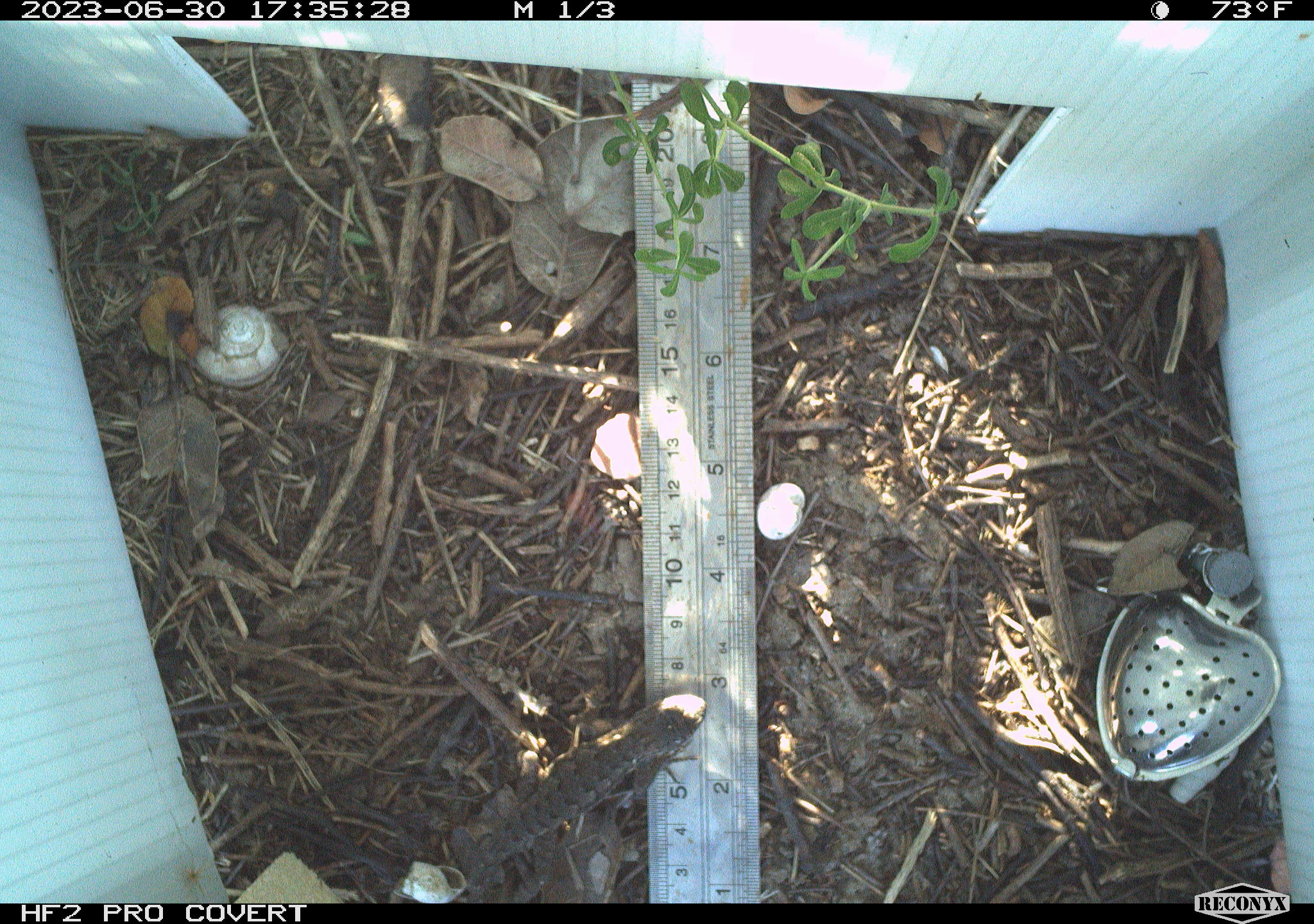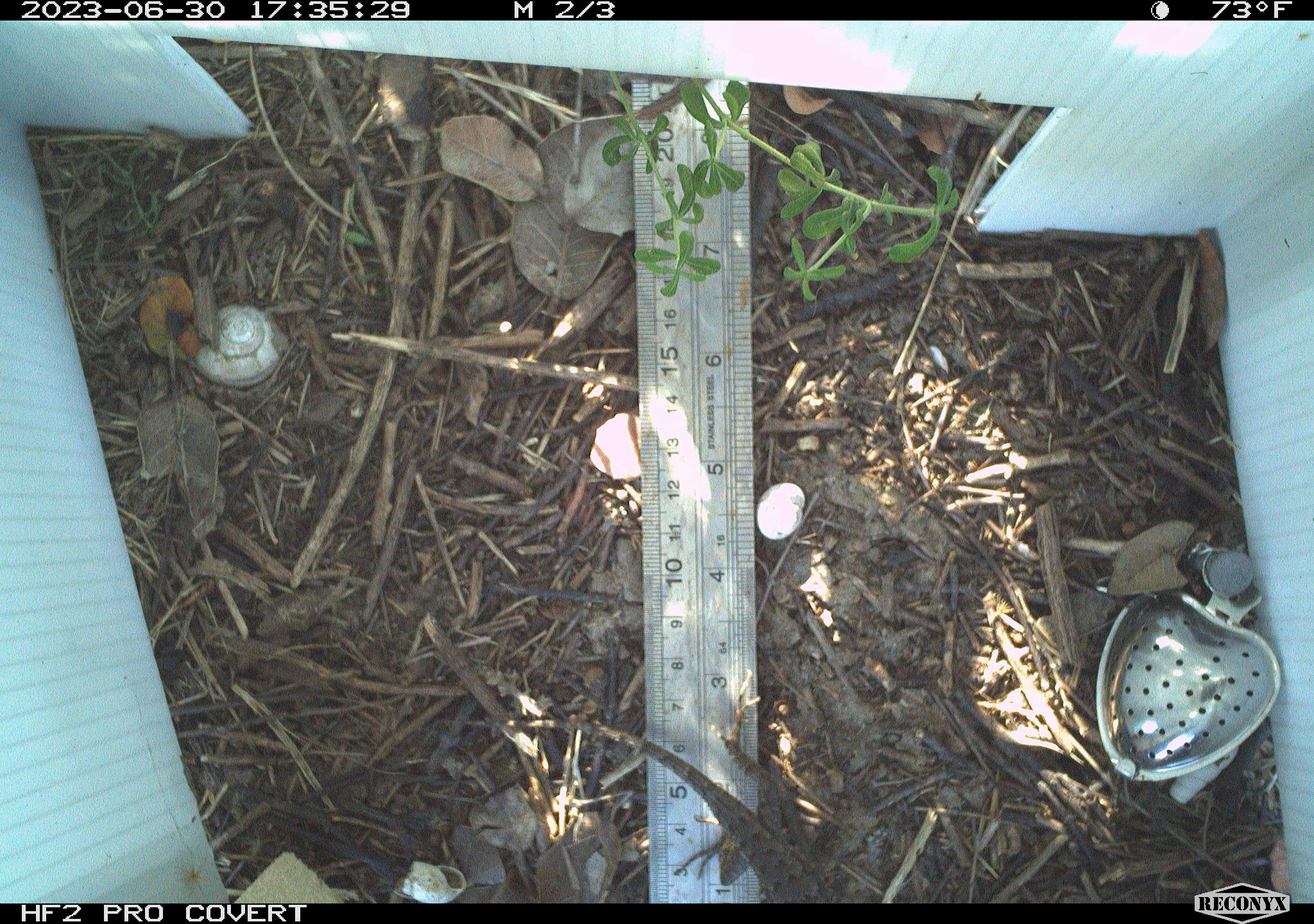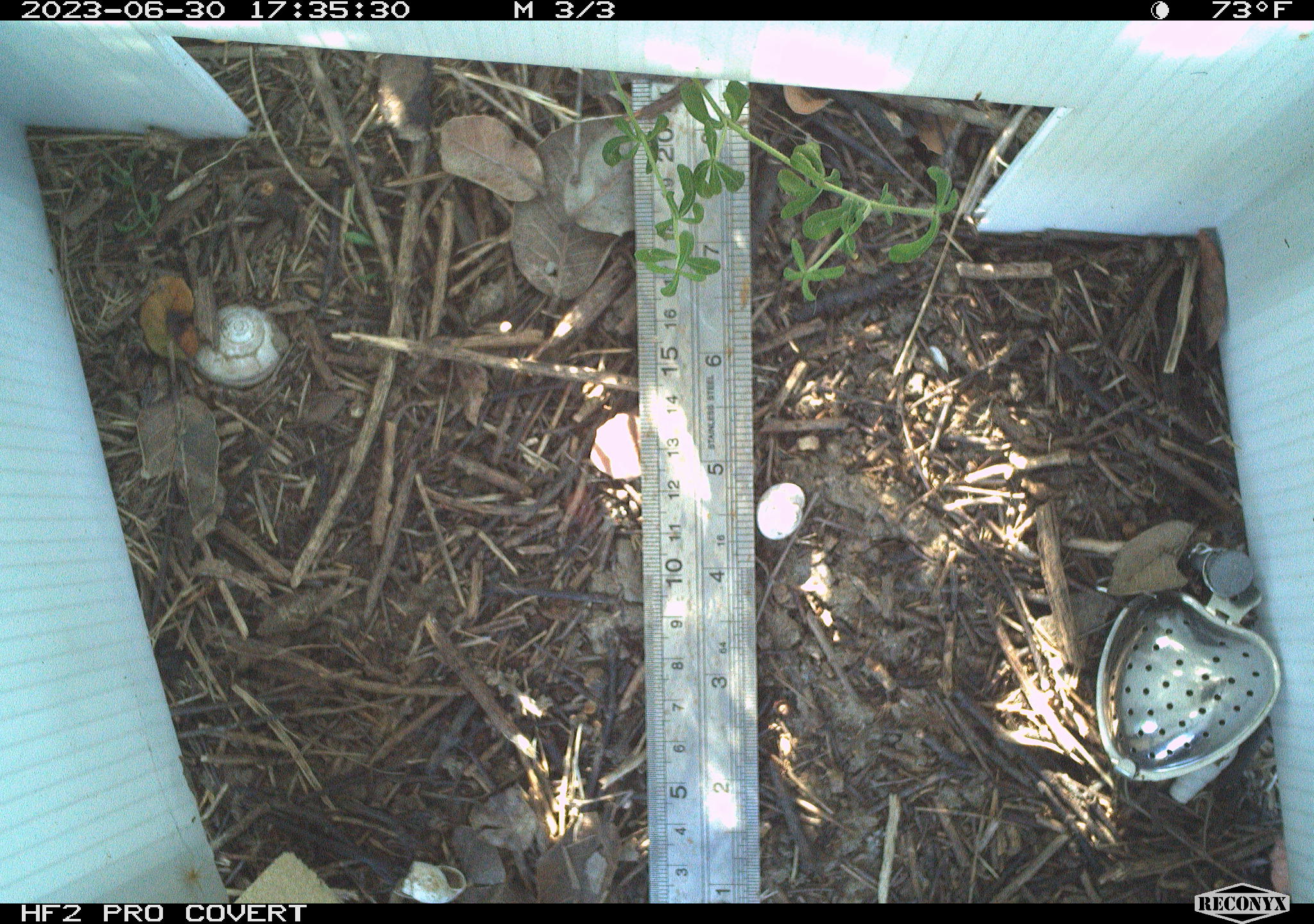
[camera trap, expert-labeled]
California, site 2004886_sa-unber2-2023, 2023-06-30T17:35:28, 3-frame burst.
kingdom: Animalia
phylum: Chordata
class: Reptilia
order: Squamata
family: Phrynosomatidae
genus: Sceloporus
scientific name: Sceloporus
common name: spiny lizards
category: sceloporus species